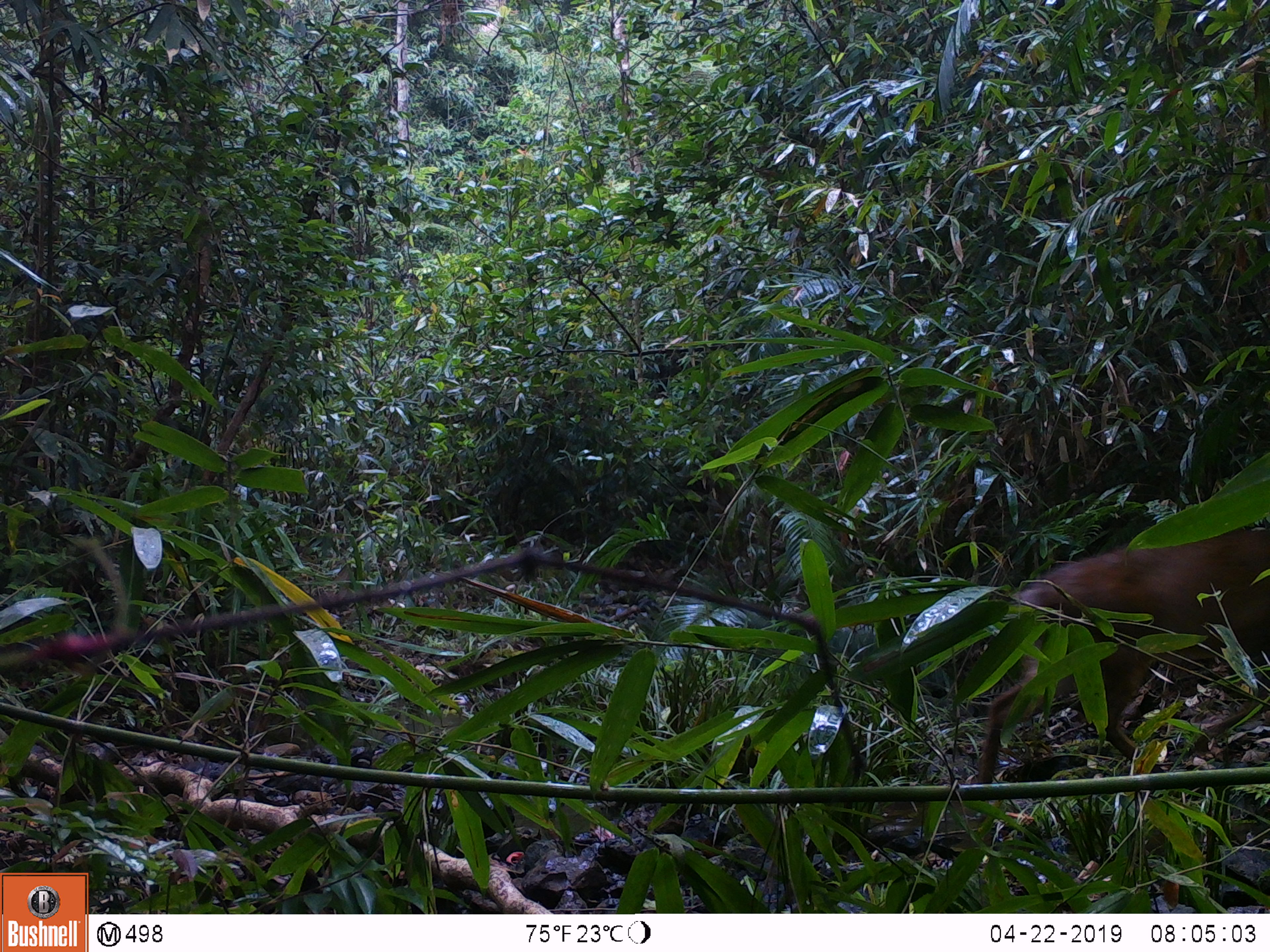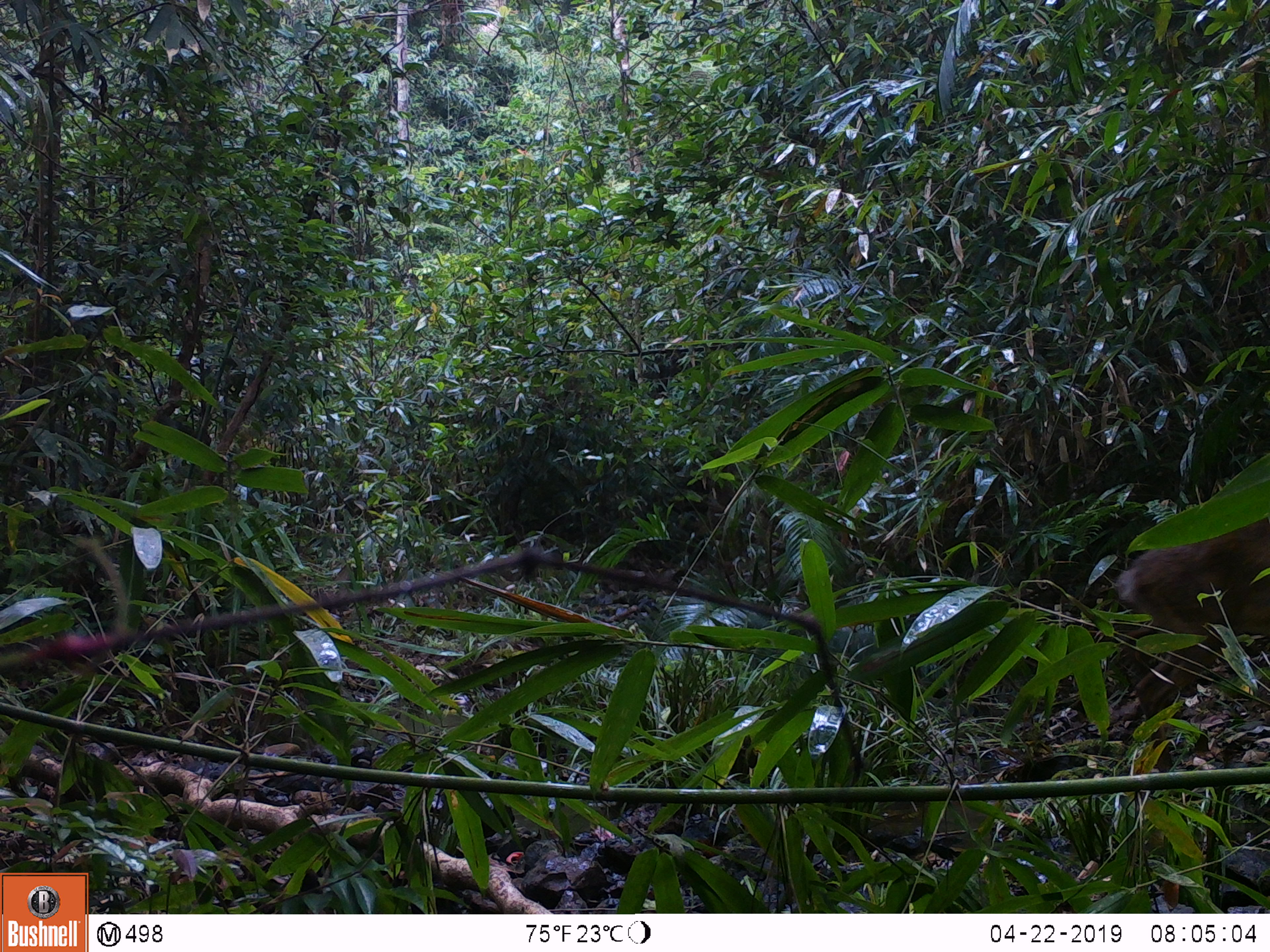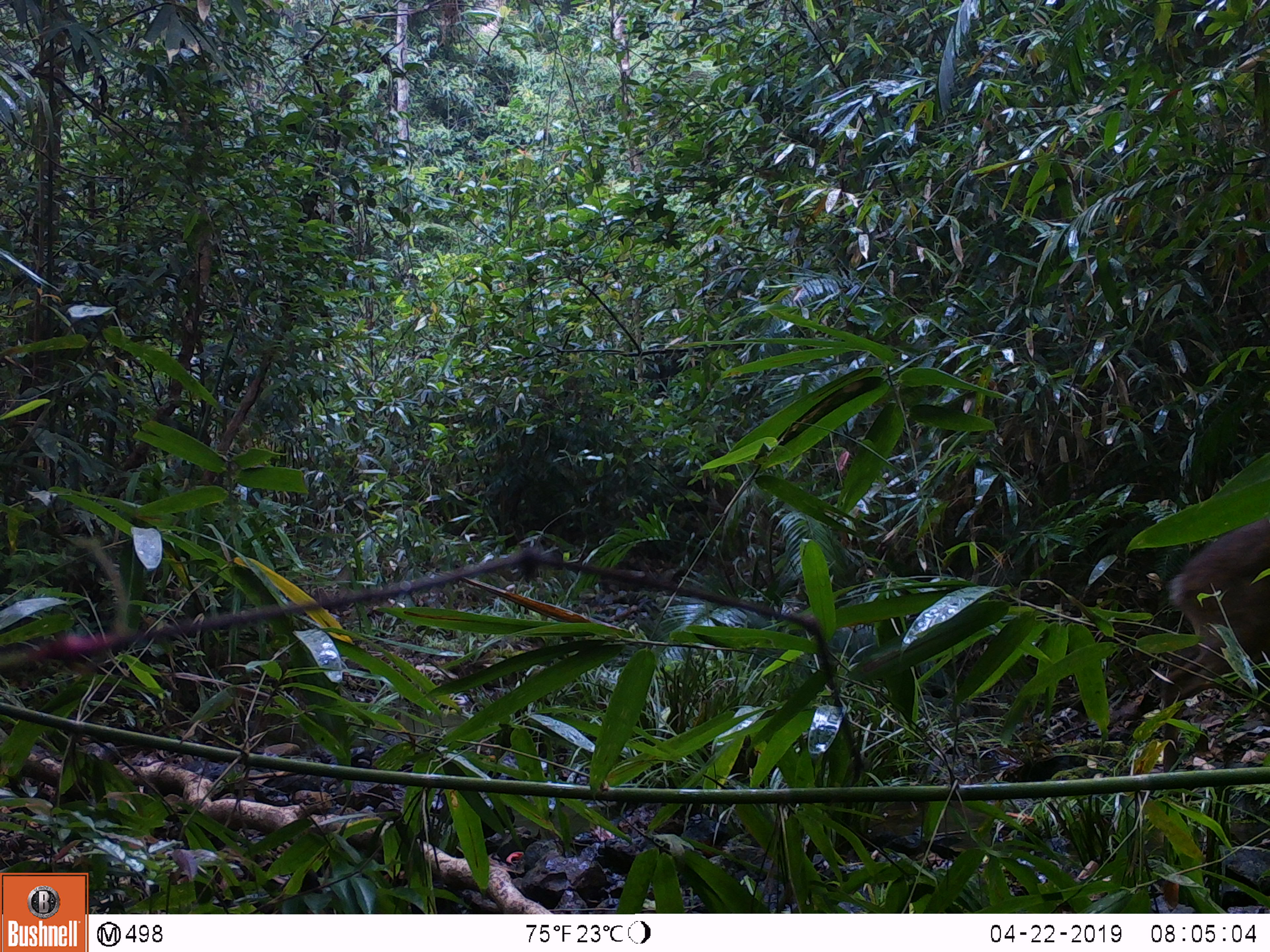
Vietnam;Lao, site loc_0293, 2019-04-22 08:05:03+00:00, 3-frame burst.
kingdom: Animalia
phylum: Chordata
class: Mammalia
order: Artiodactyla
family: Cervidae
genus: Muntiacus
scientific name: Muntiacus vuquangensis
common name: large-antlered muntjac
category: large antlered muntjac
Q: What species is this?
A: Large antlered muntjac (large-antlered muntjac) (Muntiacus vuquangensis).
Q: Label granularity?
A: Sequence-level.